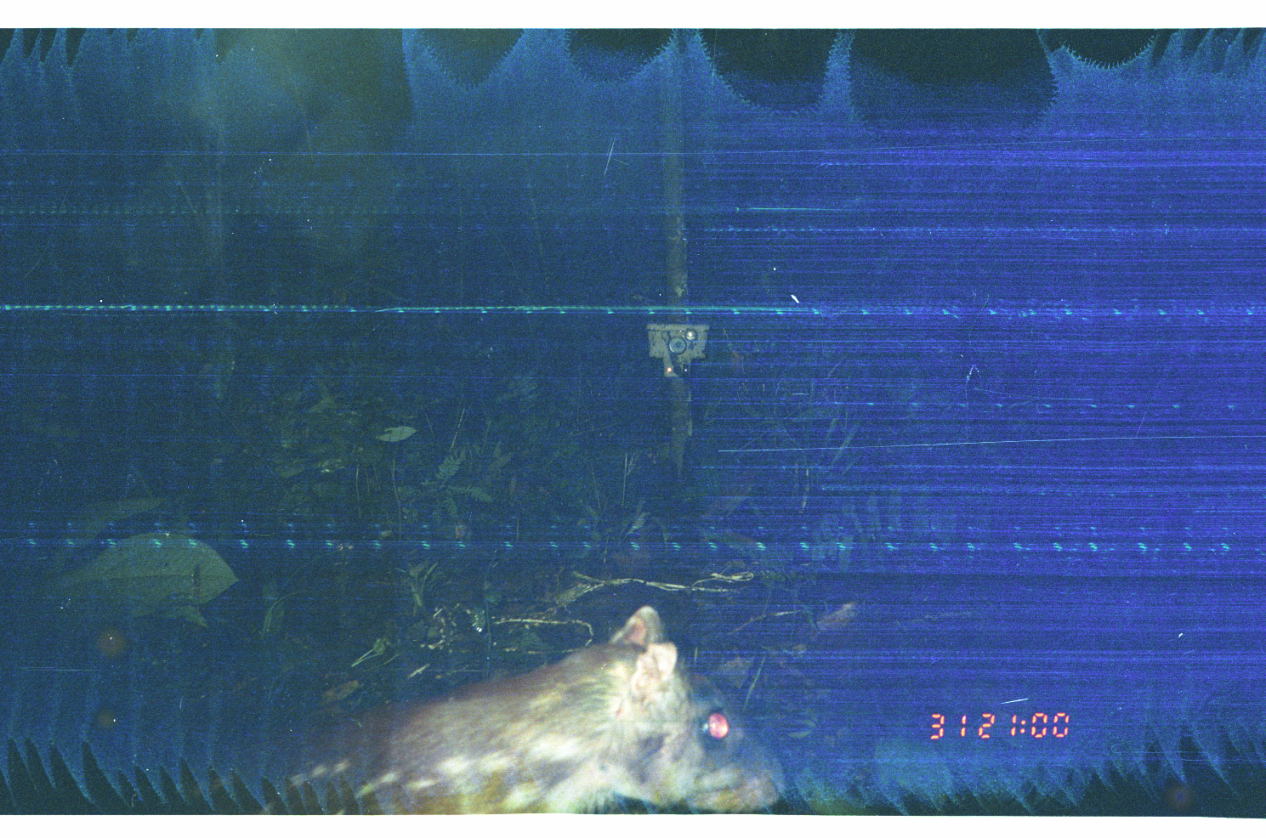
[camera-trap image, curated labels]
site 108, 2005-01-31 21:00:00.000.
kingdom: Animalia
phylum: Chordata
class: Mammalia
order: Rodentia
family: Cuniculidae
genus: Cuniculus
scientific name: Cuniculus paca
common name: spotted paca